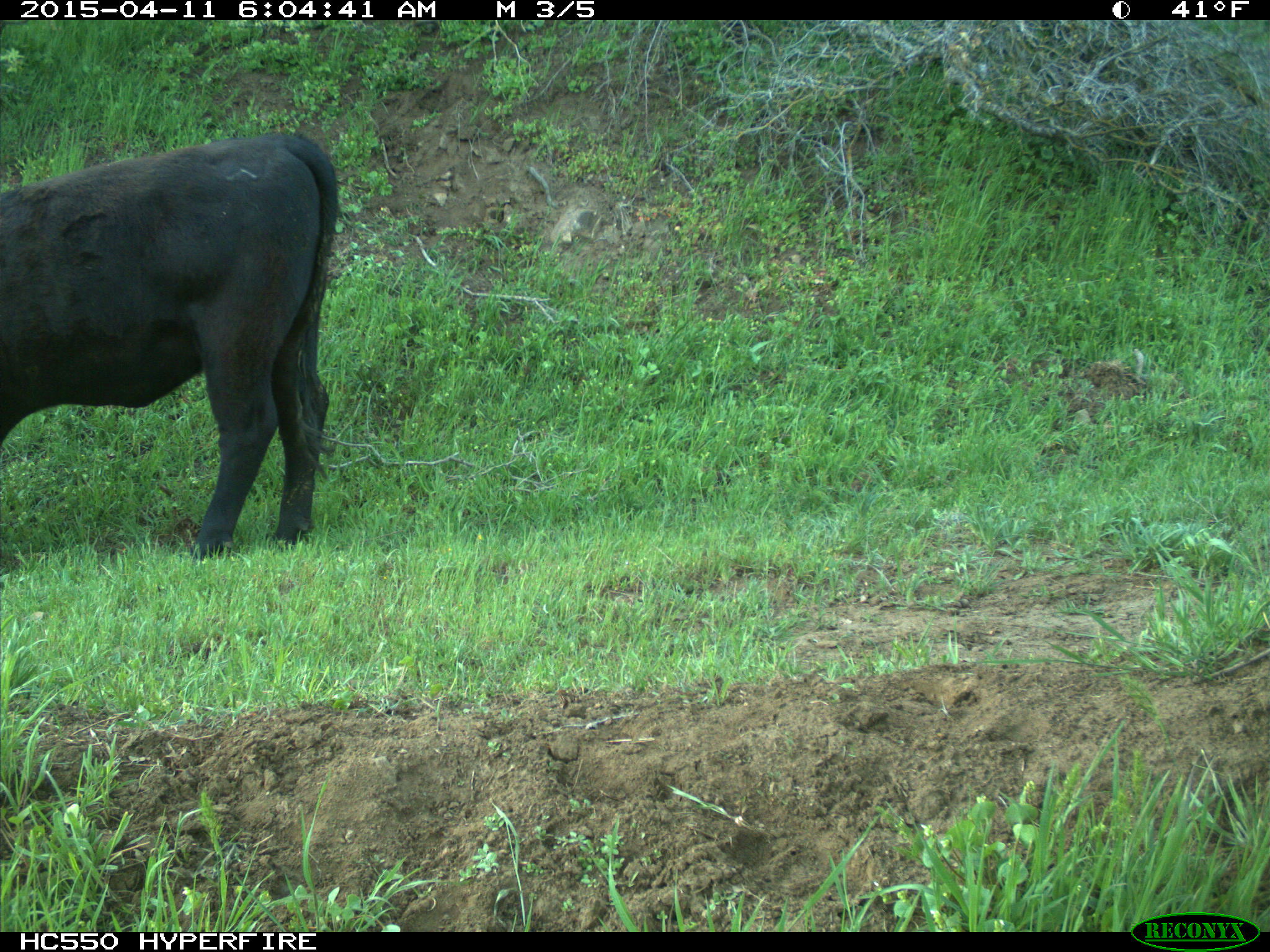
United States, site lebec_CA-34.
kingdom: Animalia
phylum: Chordata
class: Mammalia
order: Artiodactyla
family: Bovidae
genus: Bos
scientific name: Bos taurus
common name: domestic cow